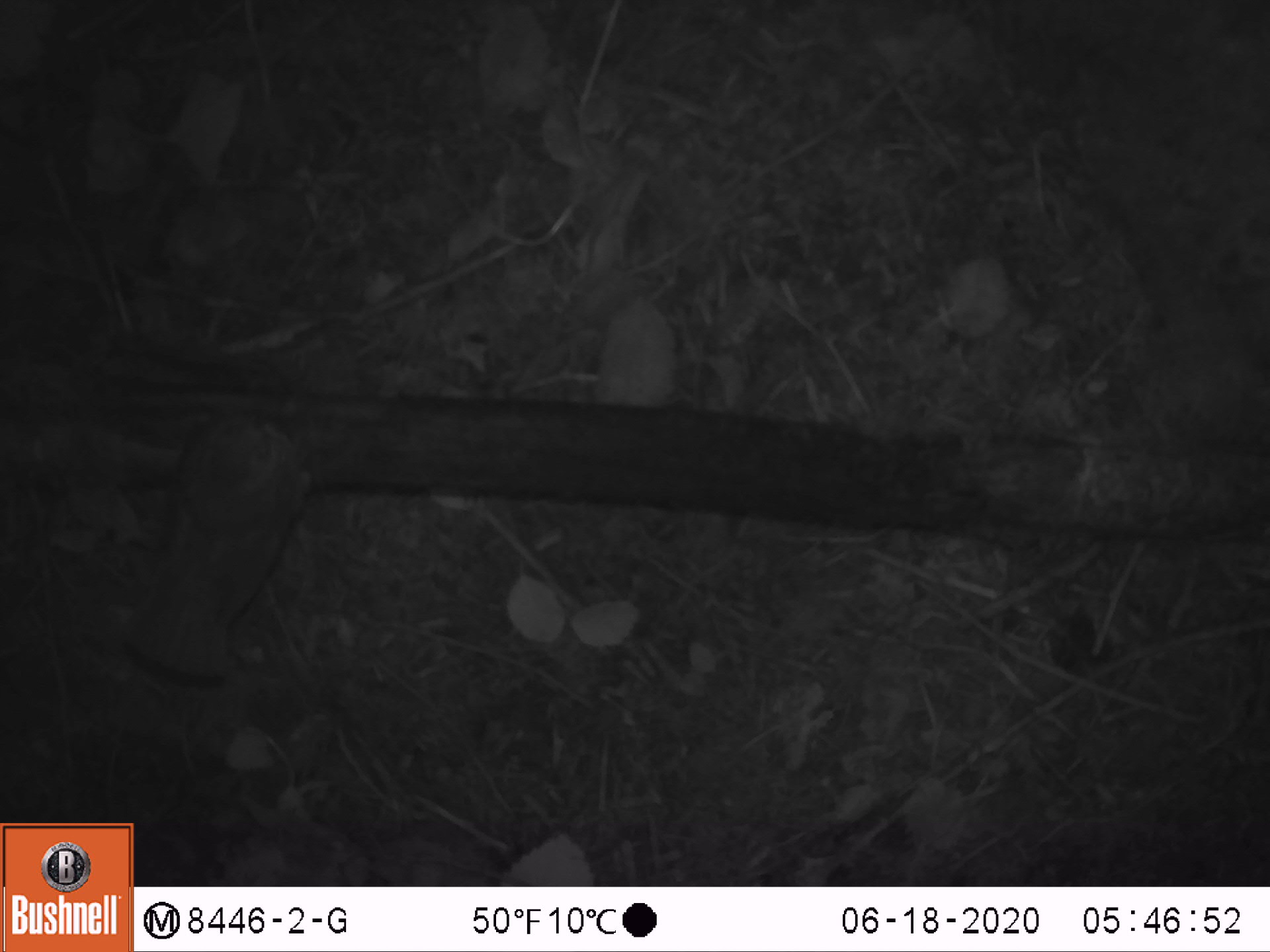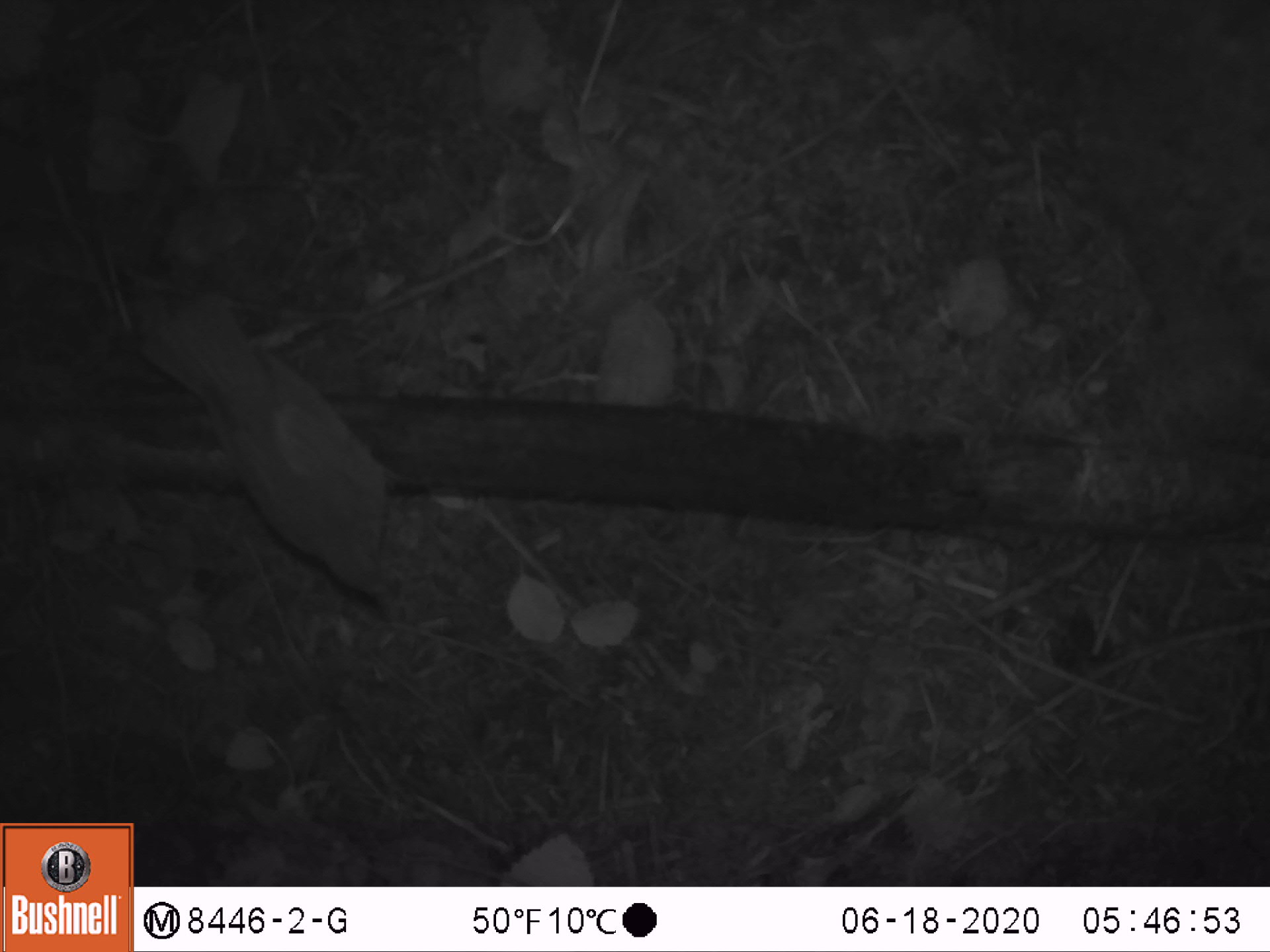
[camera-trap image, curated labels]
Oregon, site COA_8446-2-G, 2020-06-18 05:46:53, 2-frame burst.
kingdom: Animalia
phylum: Chordata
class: Aves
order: Passeriformes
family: Turdidae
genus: Catharus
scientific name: Catharus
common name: brown thrushes and nightingale-thrushes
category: catharus species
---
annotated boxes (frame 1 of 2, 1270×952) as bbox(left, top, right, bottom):
catharus species: bbox(111, 392, 329, 694)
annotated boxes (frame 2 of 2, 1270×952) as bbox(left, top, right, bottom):
catharus species: bbox(124, 282, 410, 615)